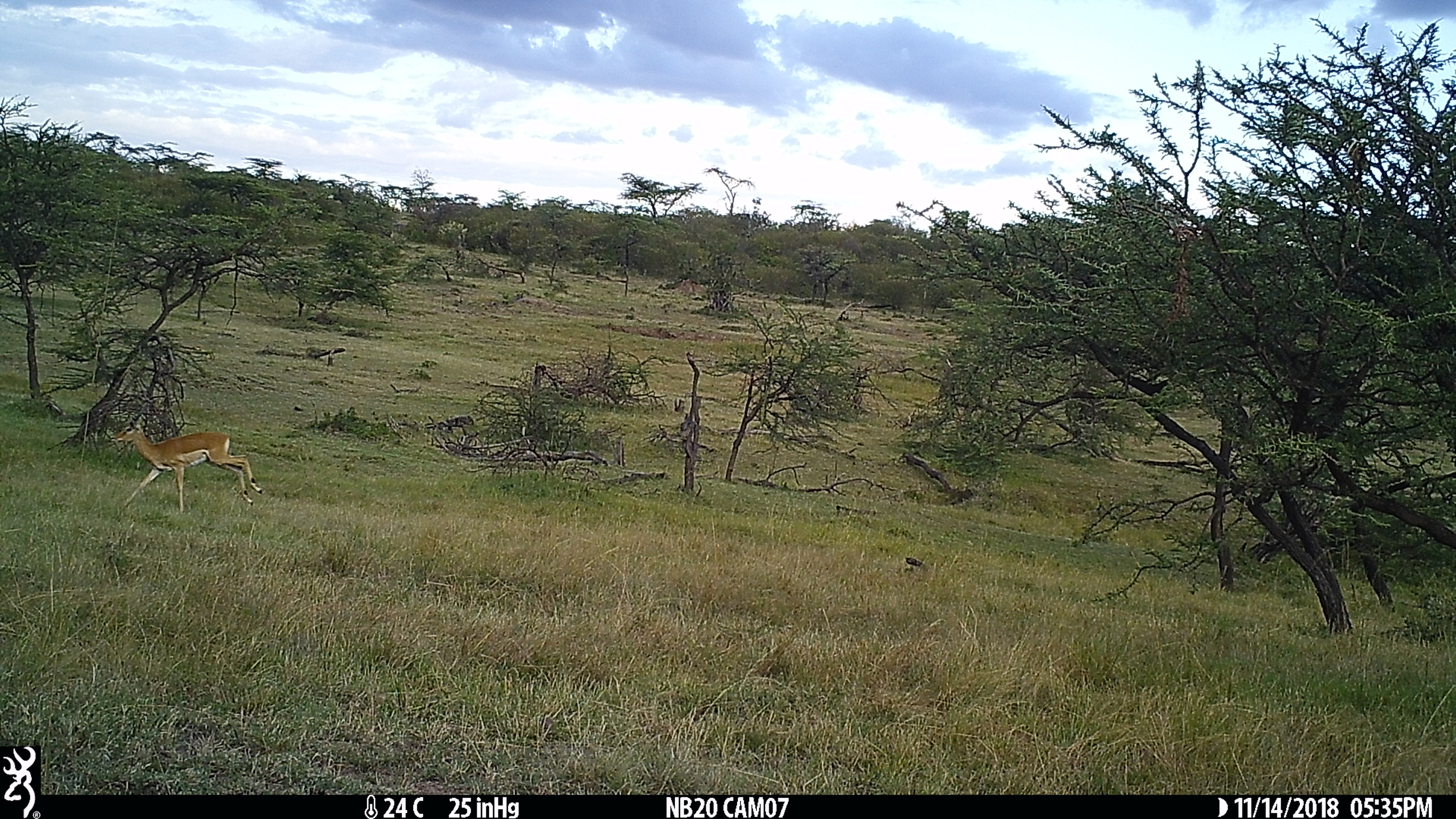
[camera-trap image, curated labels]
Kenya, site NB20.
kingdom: Animalia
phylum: Chordata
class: Mammalia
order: Artiodactyla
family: Bovidae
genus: Aepyceros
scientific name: Aepyceros melampus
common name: impala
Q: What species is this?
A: Impala (Aepyceros melampus).